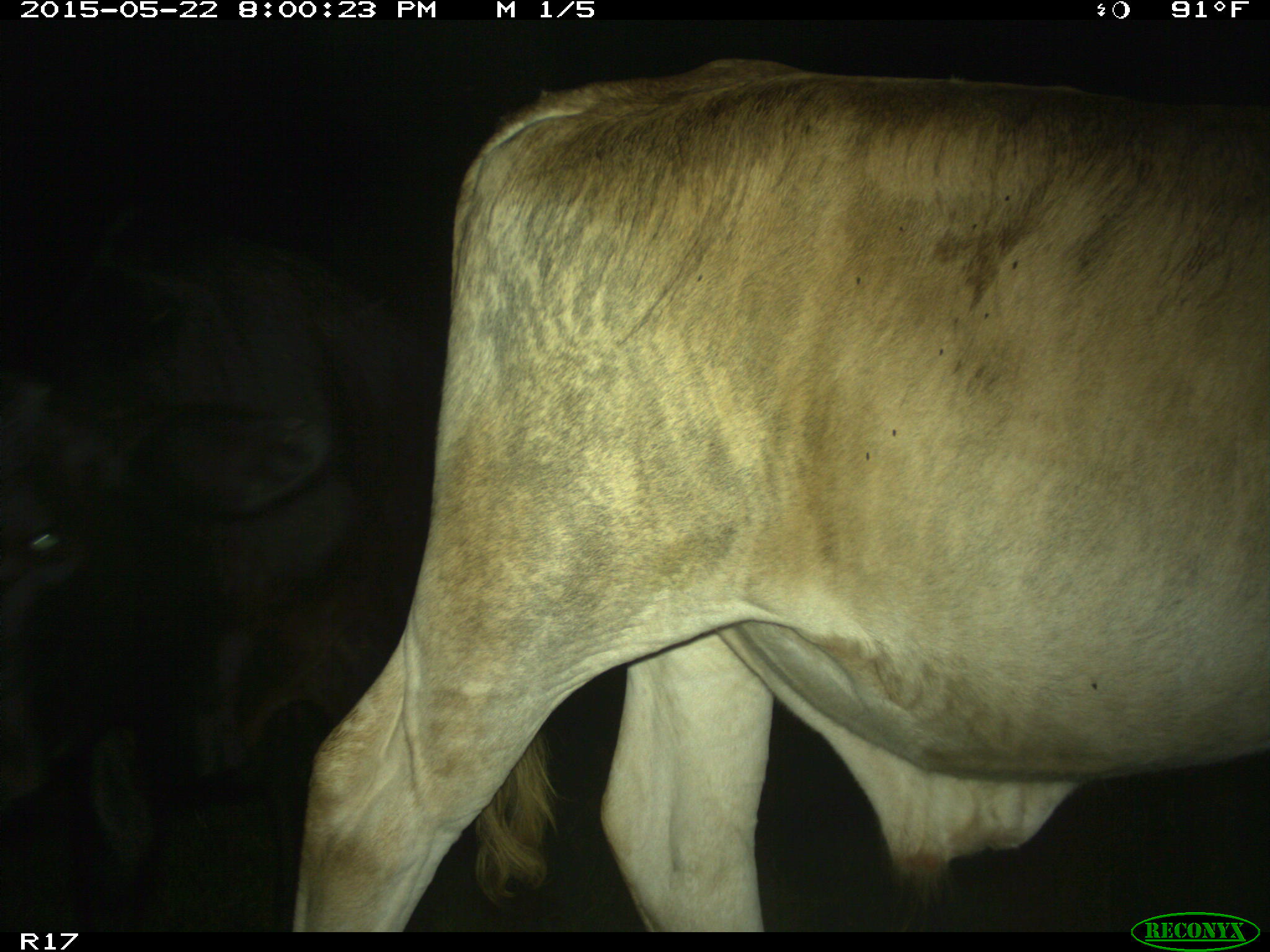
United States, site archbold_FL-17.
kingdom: Animalia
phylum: Chordata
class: Mammalia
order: Artiodactyla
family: Bovidae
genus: Bos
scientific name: Bos taurus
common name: domestic cow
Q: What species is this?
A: Bos taurus (domestic cow).